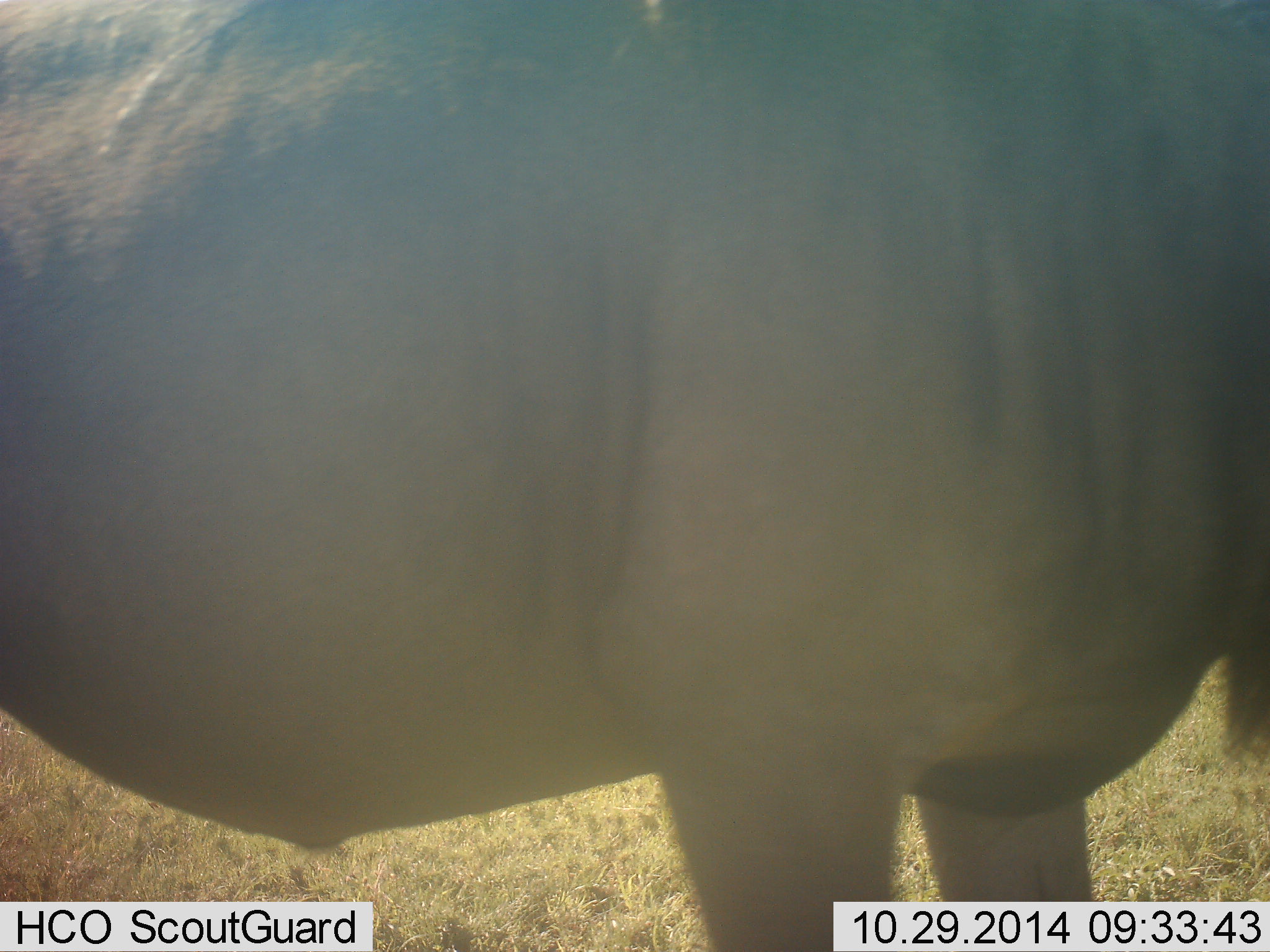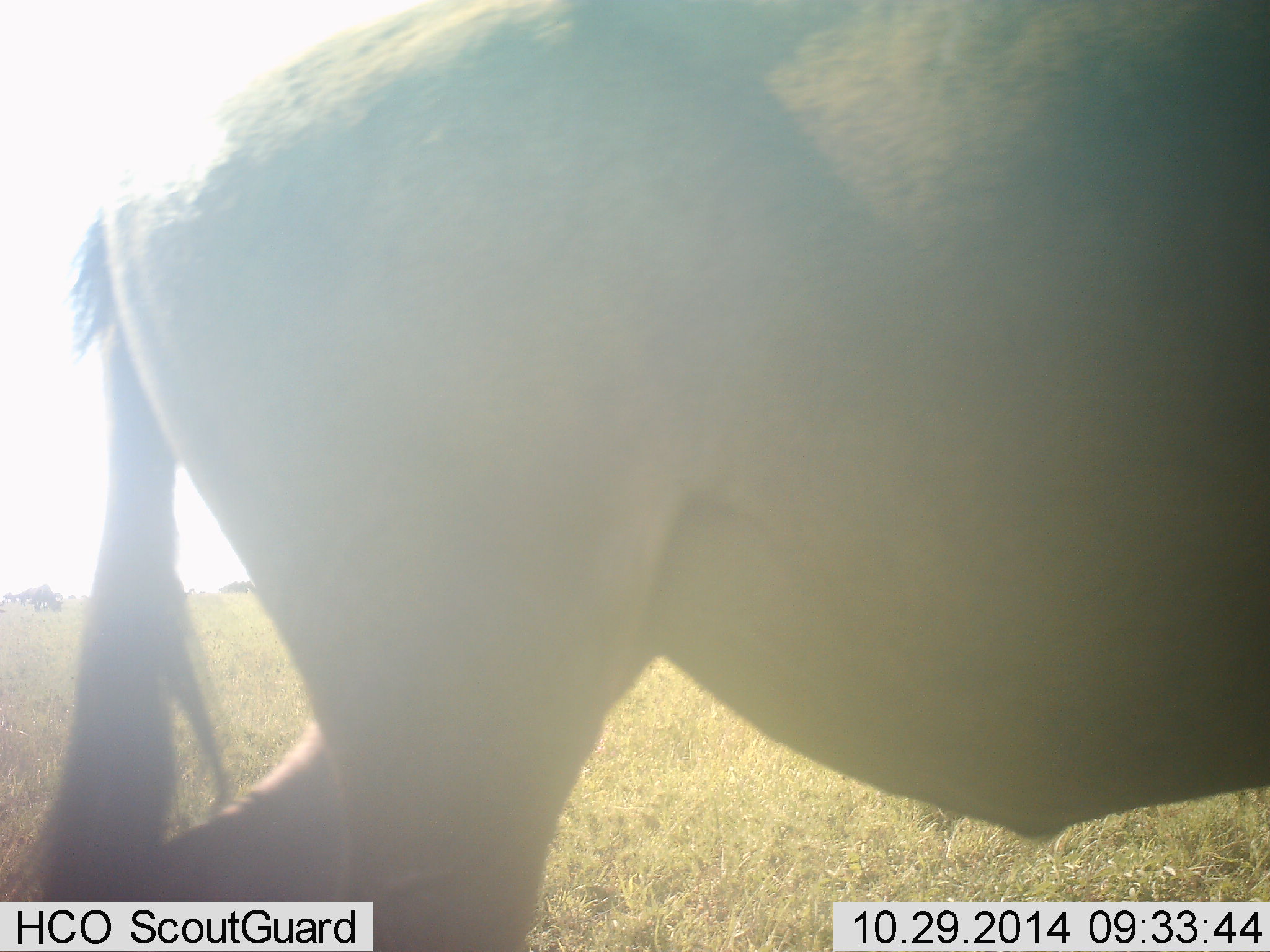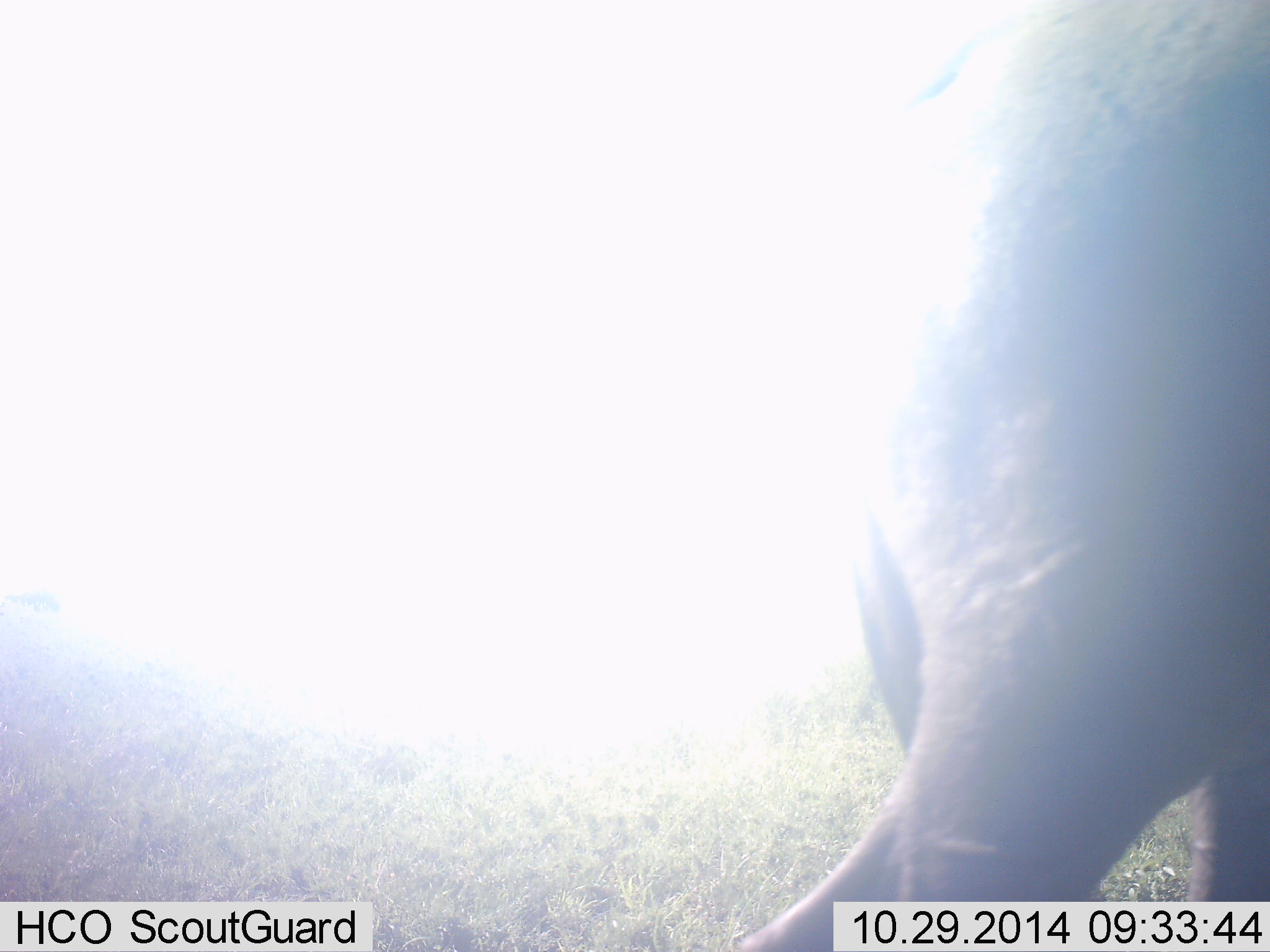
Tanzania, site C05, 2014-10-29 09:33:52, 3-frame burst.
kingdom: Animalia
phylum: Chordata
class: Mammalia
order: Artiodactyla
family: Bovidae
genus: Connochaetes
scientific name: Connochaetes taurinus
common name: blue wildebeest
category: wildebeest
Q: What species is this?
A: Wildebeest (blue wildebeest) (Connochaetes taurinus).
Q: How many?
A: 1.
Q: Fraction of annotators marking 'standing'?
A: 20%.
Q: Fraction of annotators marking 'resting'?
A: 0%.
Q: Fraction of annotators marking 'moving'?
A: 90%.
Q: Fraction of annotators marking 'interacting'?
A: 0%.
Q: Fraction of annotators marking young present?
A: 0%.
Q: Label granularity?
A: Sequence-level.